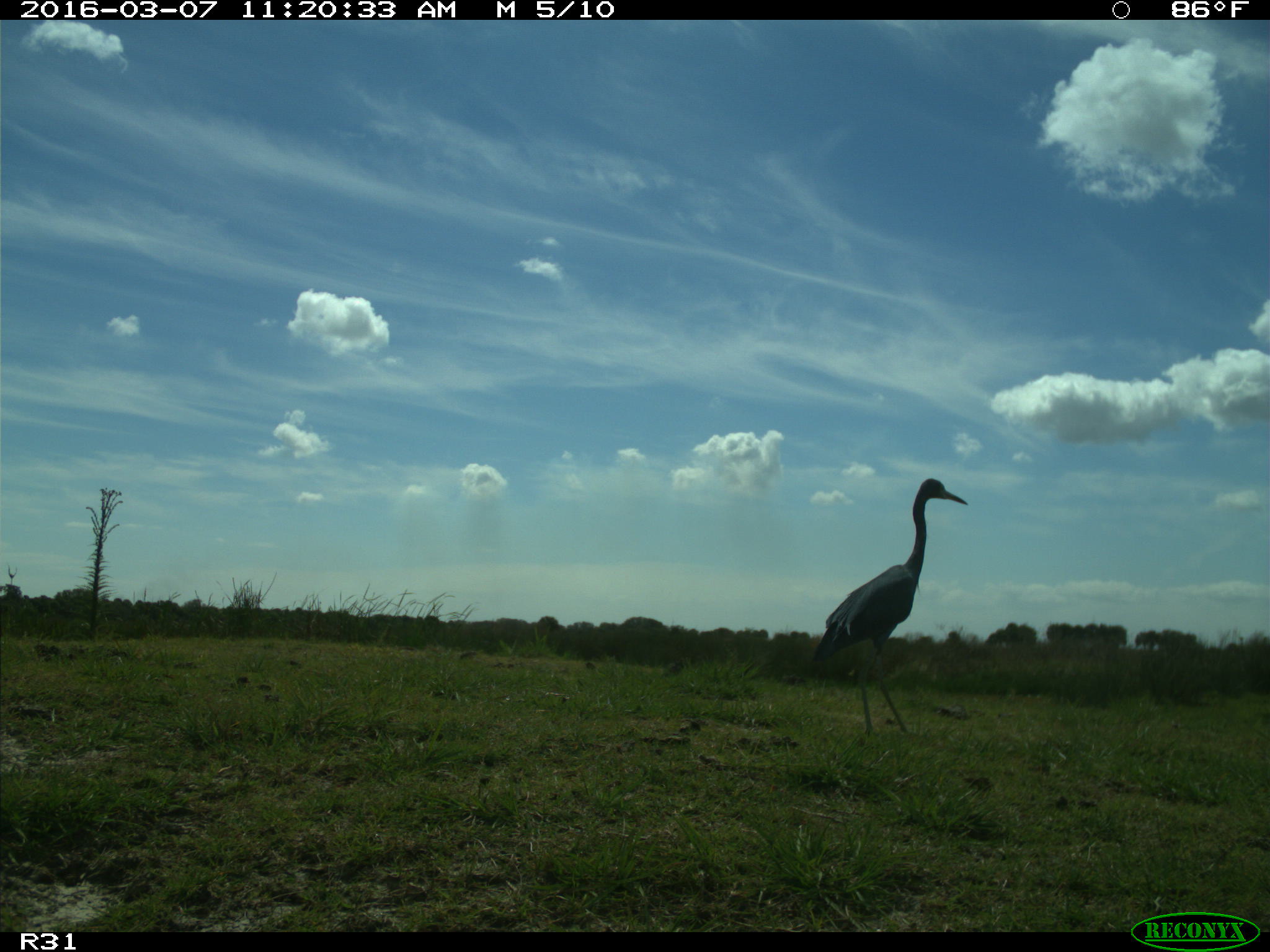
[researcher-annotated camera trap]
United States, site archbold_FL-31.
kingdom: Animalia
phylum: Chordata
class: Aves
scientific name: Aves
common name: birds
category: unidentified bird